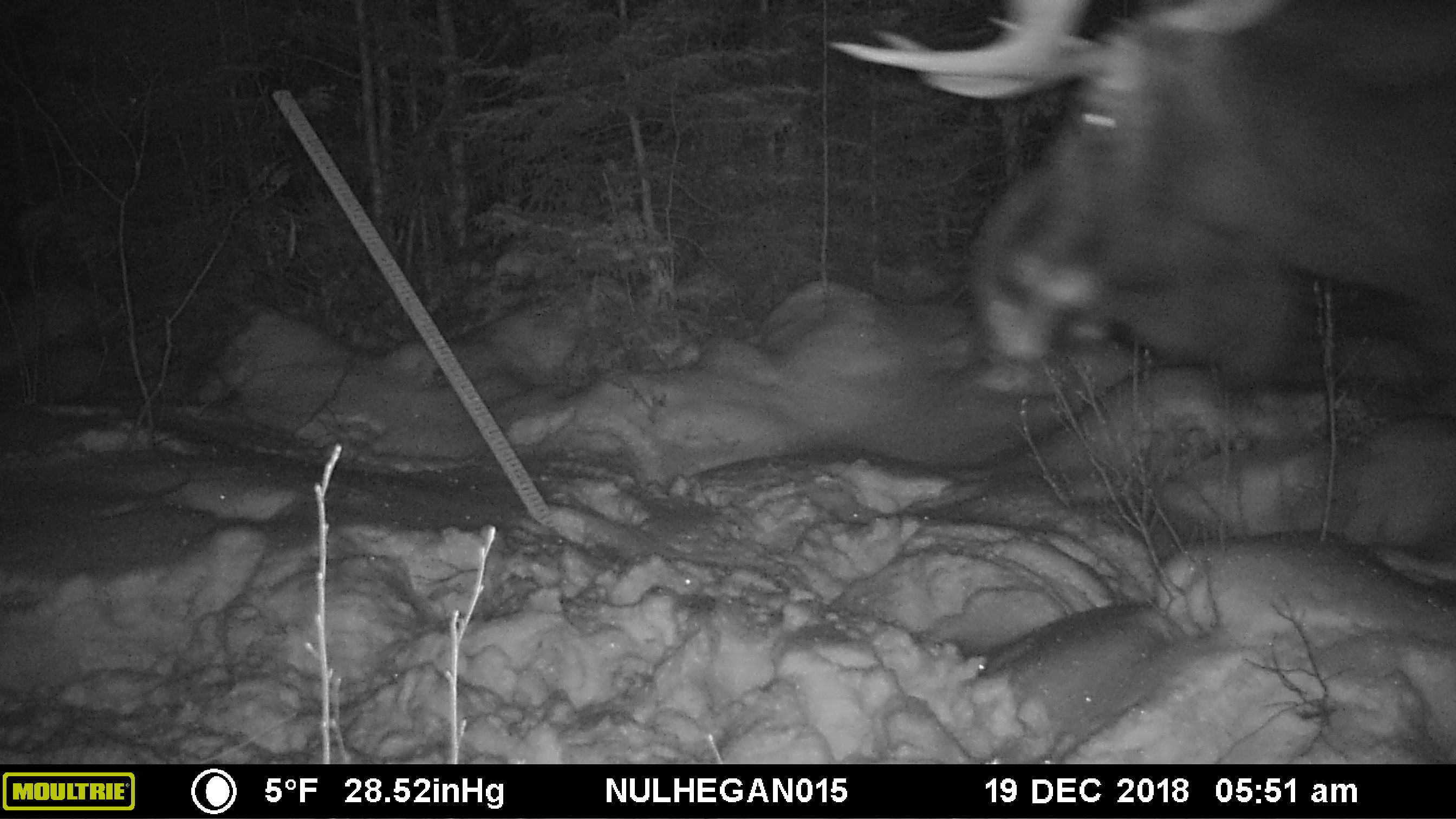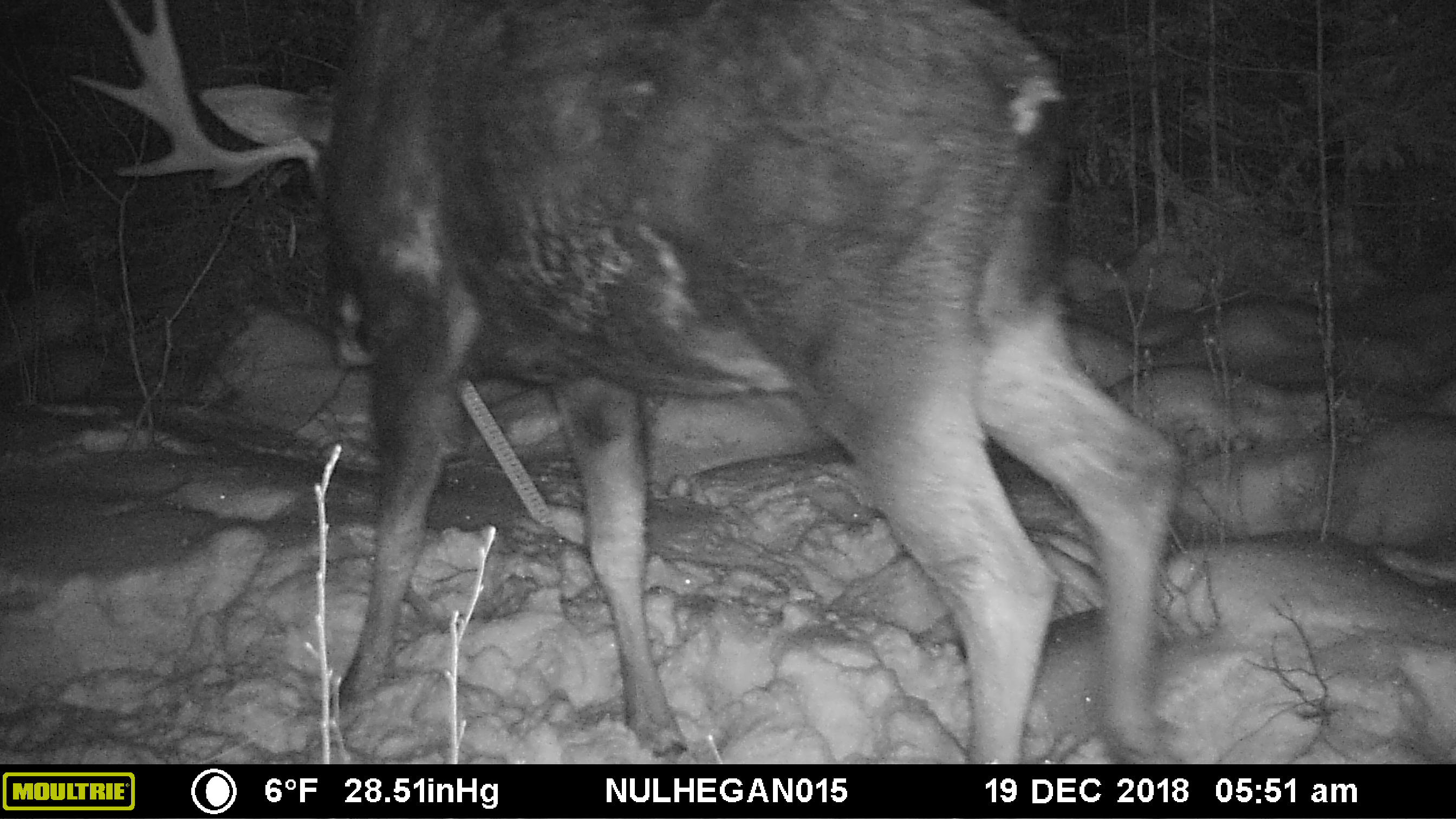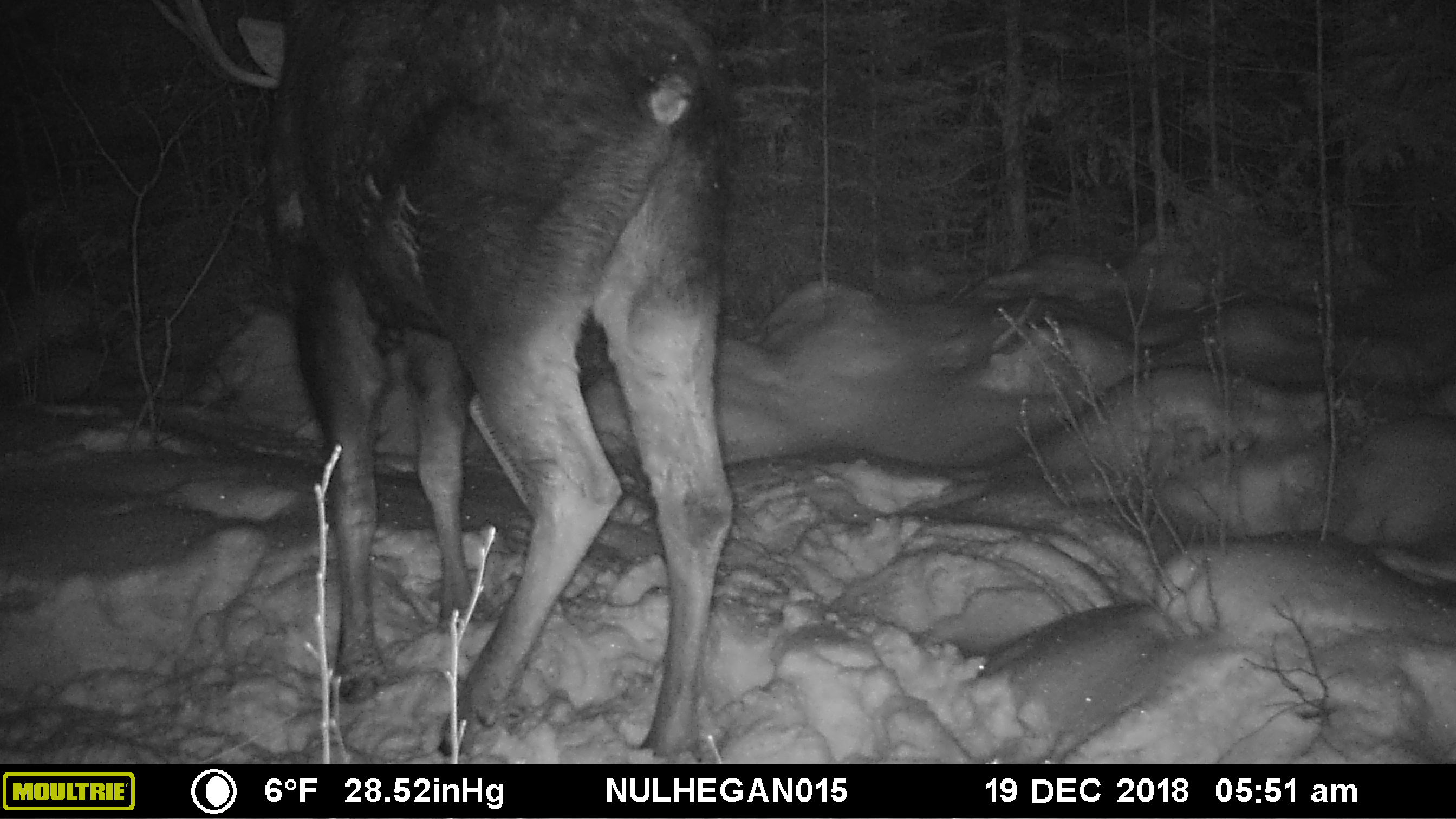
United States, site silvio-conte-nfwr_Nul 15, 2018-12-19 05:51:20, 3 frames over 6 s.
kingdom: Animalia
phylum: Chordata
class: Mammalia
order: Artiodactyla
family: Cervidae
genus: Alces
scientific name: Alces alces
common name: moose